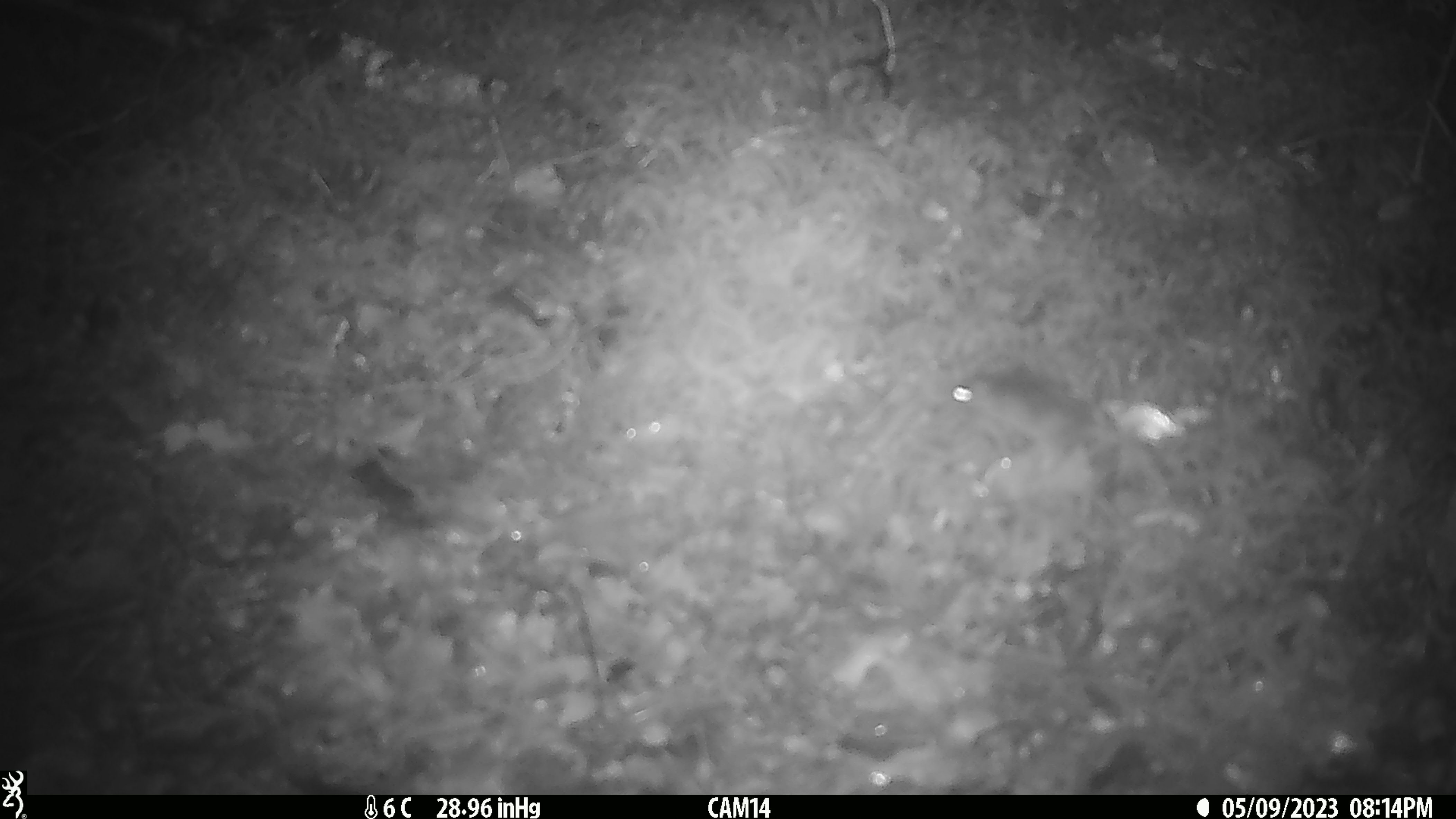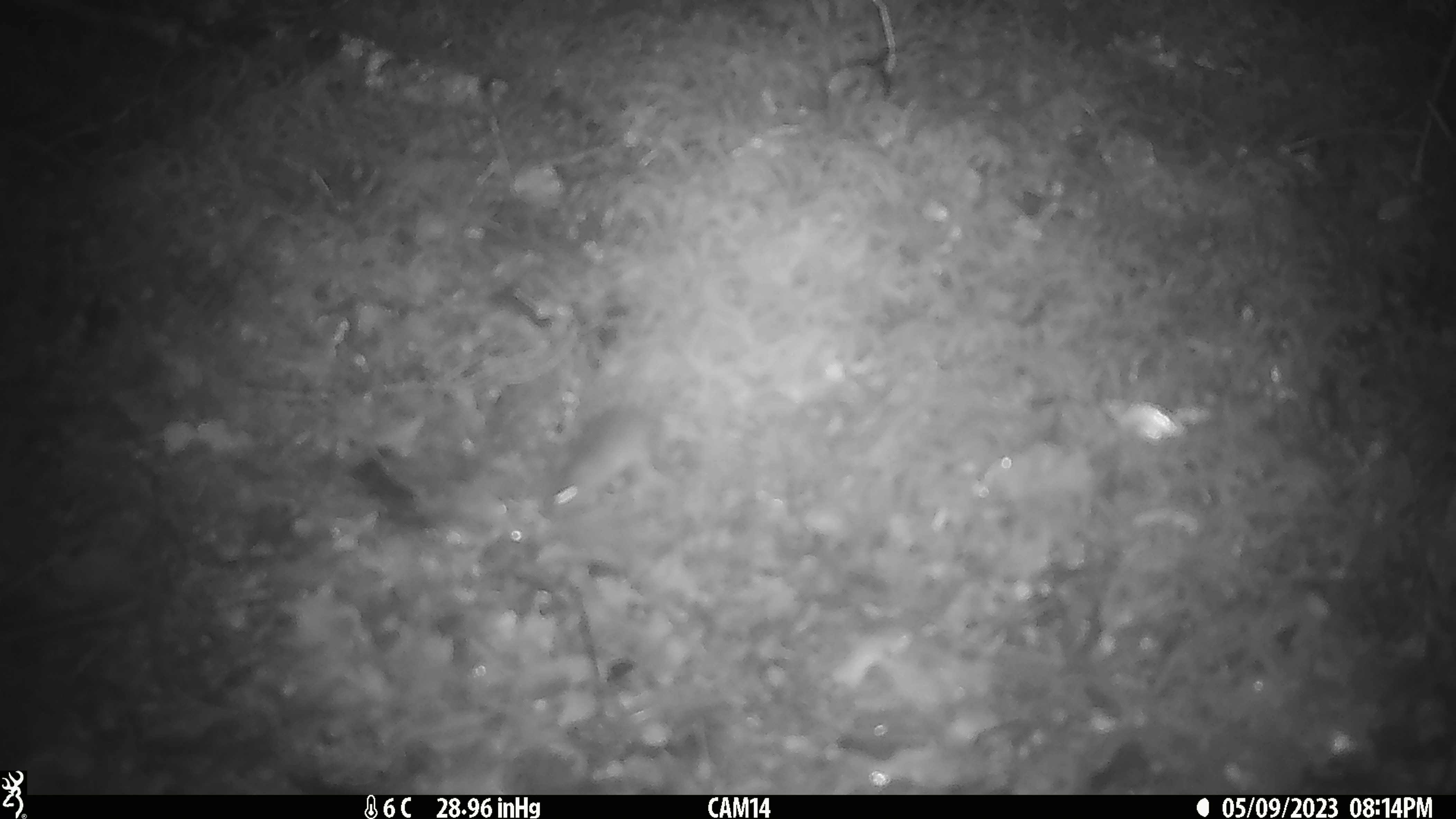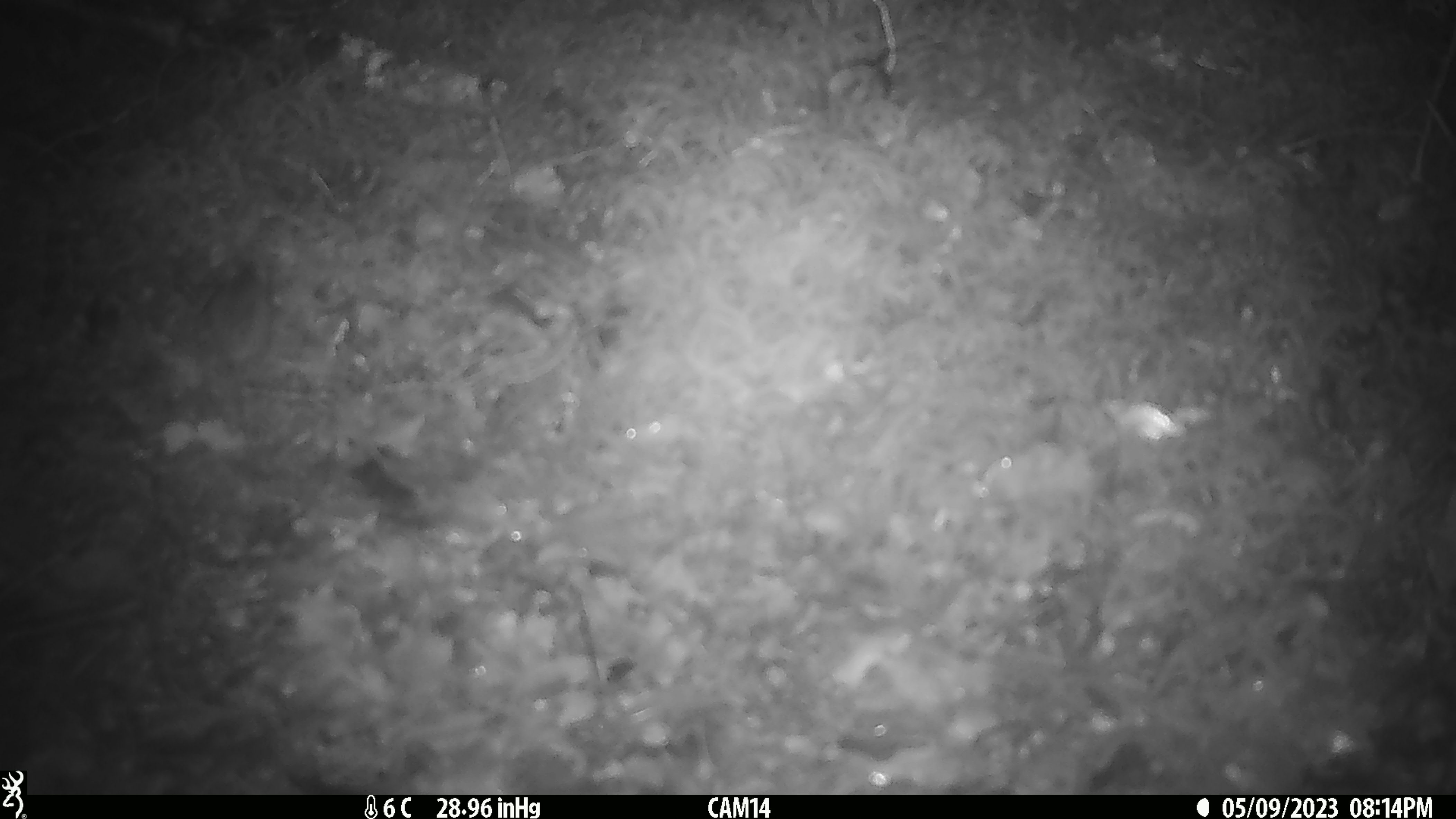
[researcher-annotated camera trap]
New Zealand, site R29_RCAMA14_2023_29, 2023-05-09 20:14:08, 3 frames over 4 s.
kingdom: Animalia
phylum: Chordata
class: Mammalia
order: Rodentia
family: Muridae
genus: Mus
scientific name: Mus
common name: mouse